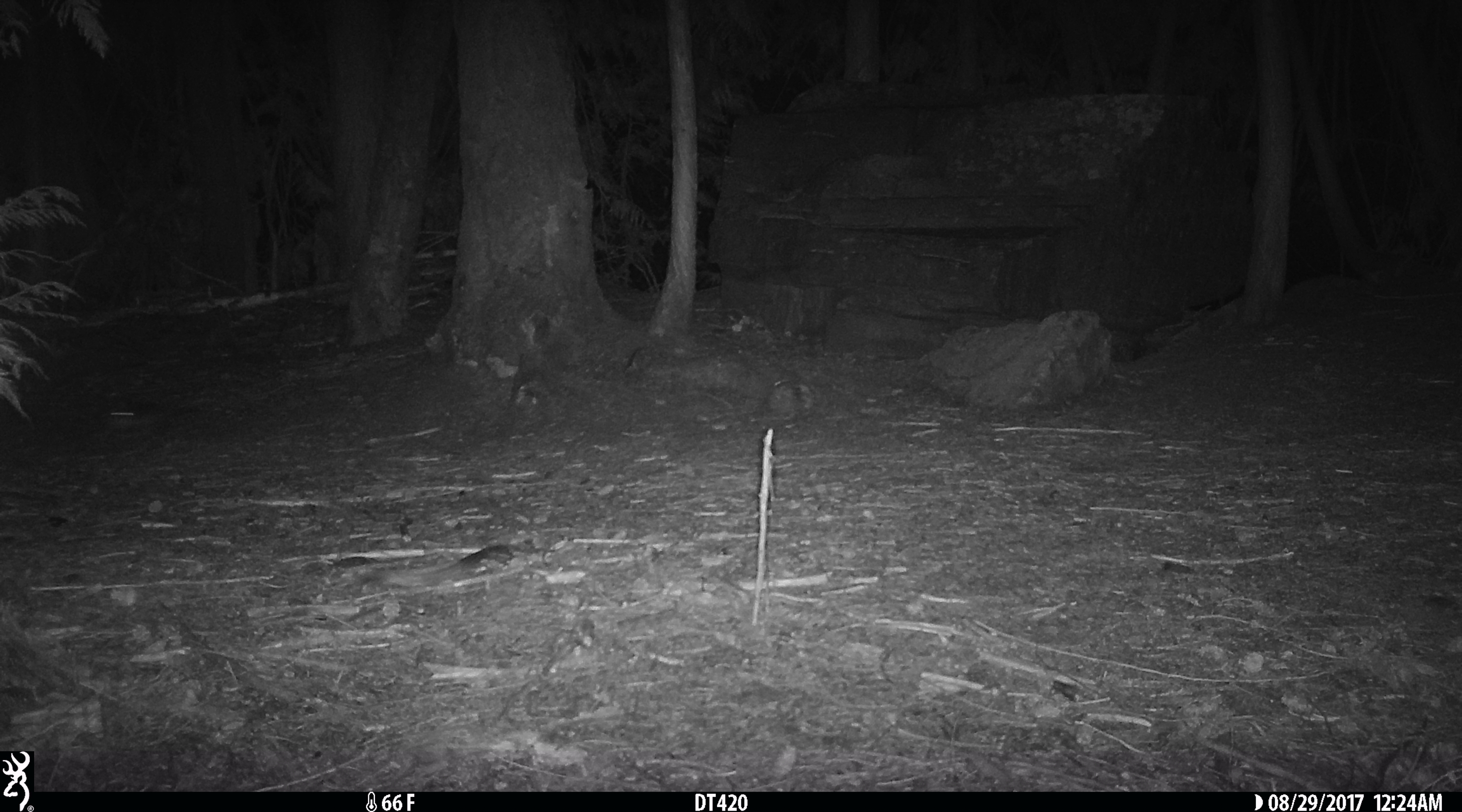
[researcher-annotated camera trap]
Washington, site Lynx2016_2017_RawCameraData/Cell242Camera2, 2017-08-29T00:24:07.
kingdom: Animalia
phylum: Chordata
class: Mammalia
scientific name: Mammalia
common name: small mammal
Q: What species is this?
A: Small mammal (Mammalia).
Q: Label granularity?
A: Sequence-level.